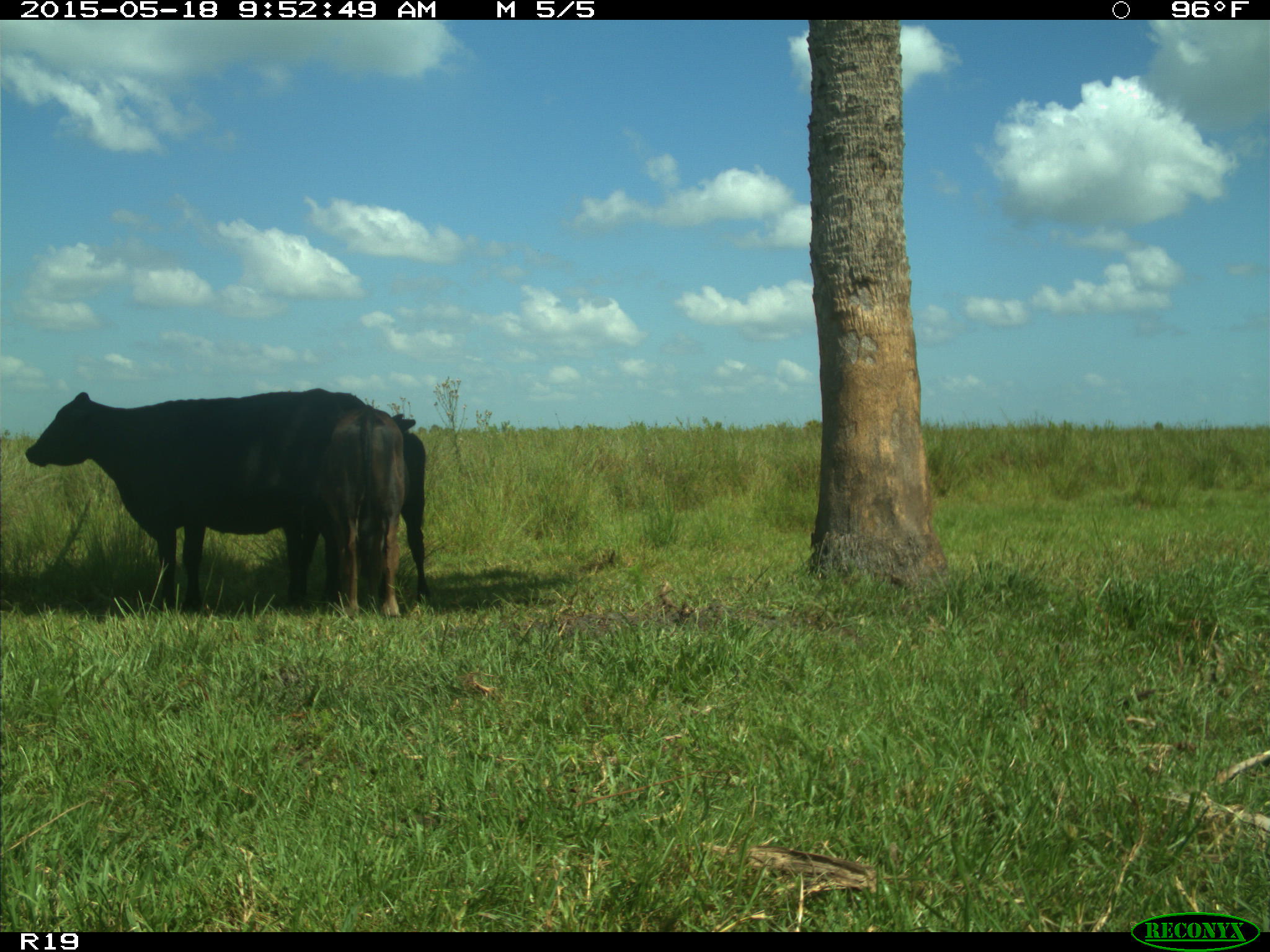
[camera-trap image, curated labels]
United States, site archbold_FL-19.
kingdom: Animalia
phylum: Chordata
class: Mammalia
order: Artiodactyla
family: Bovidae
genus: Bos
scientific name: Bos taurus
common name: domestic cow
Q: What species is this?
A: Bos taurus (domestic cow).